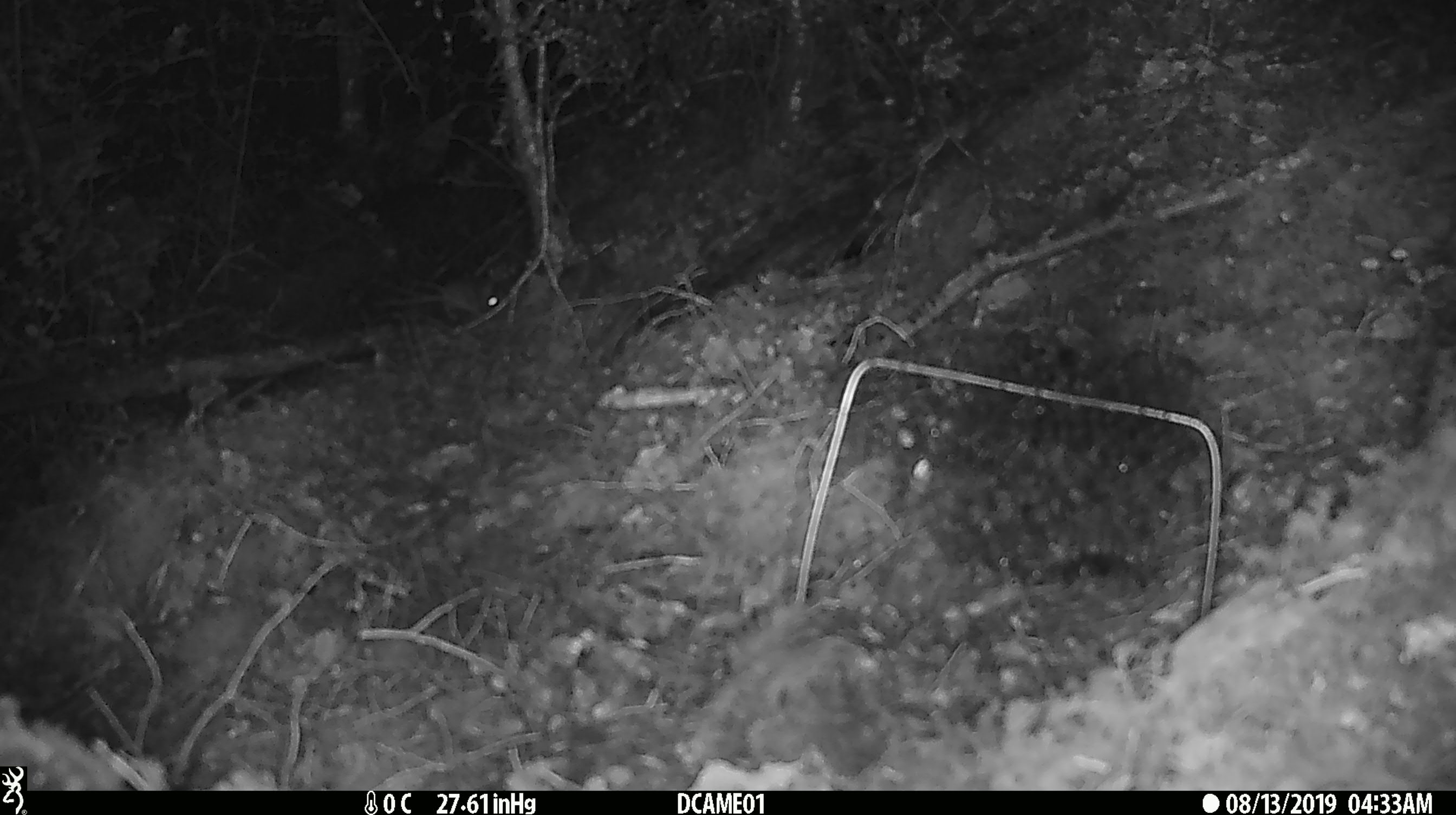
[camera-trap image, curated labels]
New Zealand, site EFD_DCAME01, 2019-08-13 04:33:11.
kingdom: Animalia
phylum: Chordata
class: Mammalia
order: Rodentia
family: Muridae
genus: Mus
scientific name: Mus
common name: mouse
Mouse (Mus).